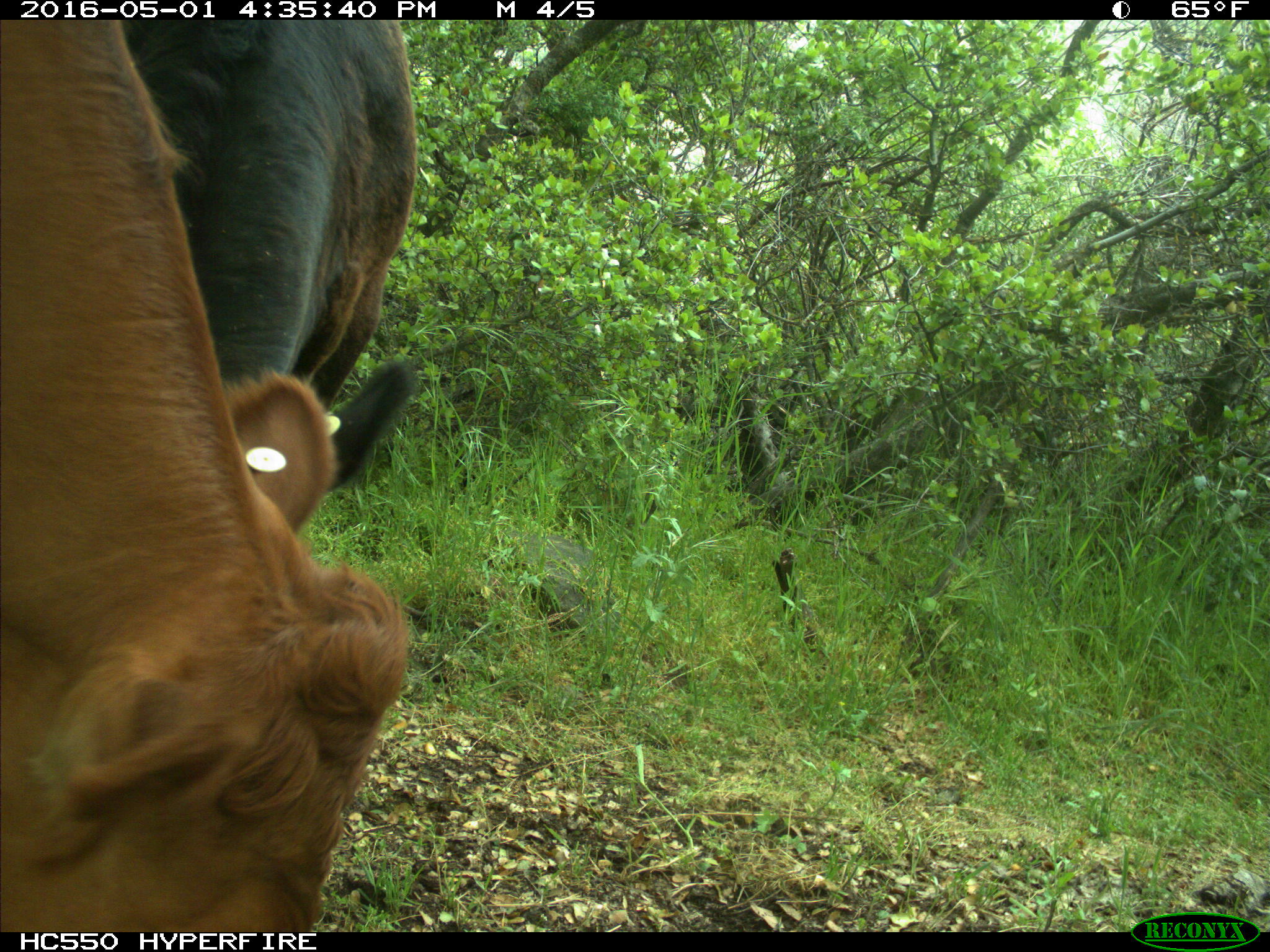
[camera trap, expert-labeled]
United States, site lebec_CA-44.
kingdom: Animalia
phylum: Chordata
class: Mammalia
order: Artiodactyla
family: Bovidae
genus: Bos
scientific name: Bos taurus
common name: domestic cow